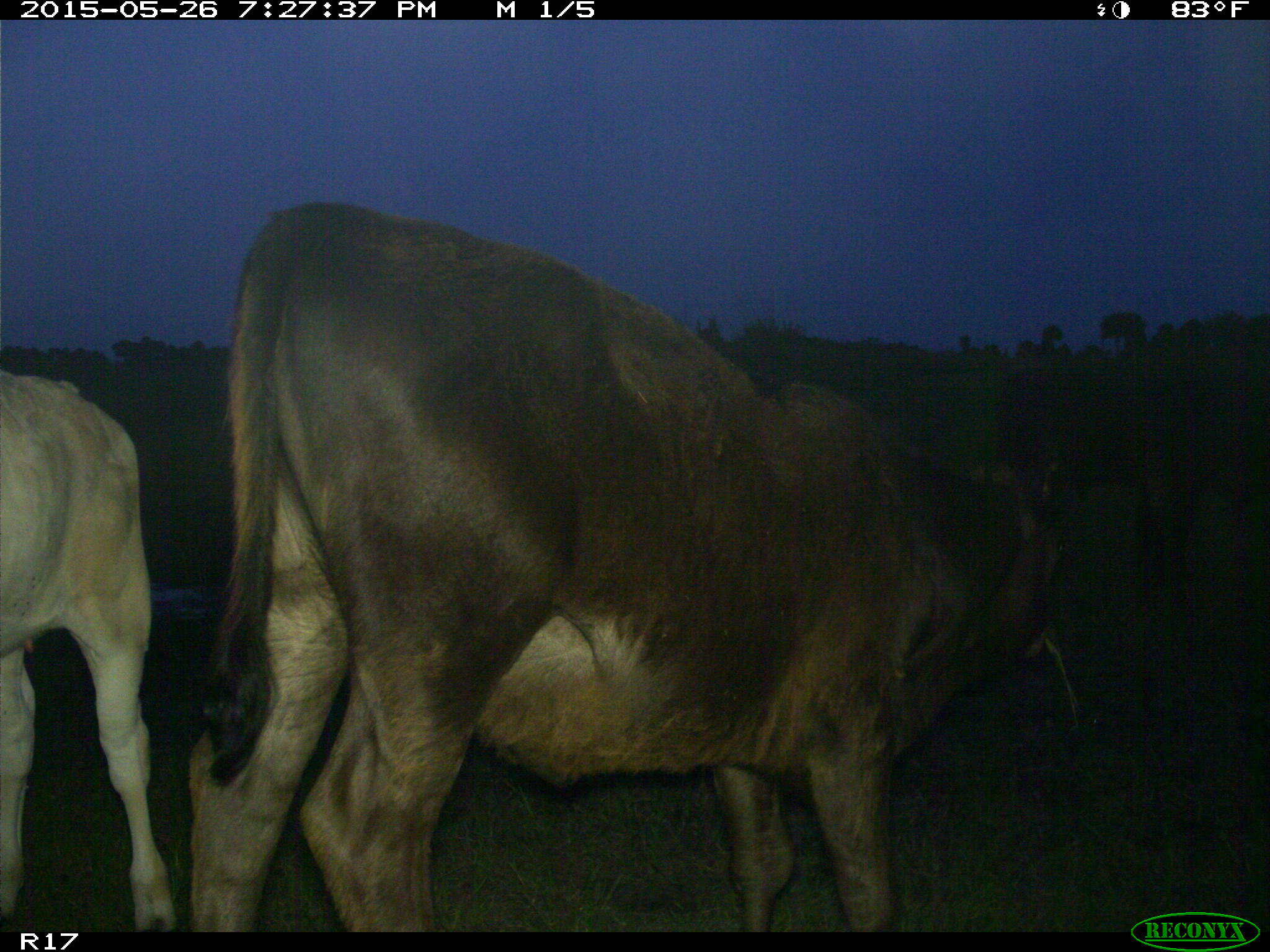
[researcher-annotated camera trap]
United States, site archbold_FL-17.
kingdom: Animalia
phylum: Chordata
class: Mammalia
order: Artiodactyla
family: Bovidae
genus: Bos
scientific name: Bos taurus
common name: domestic cow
Bos taurus (domestic cow).